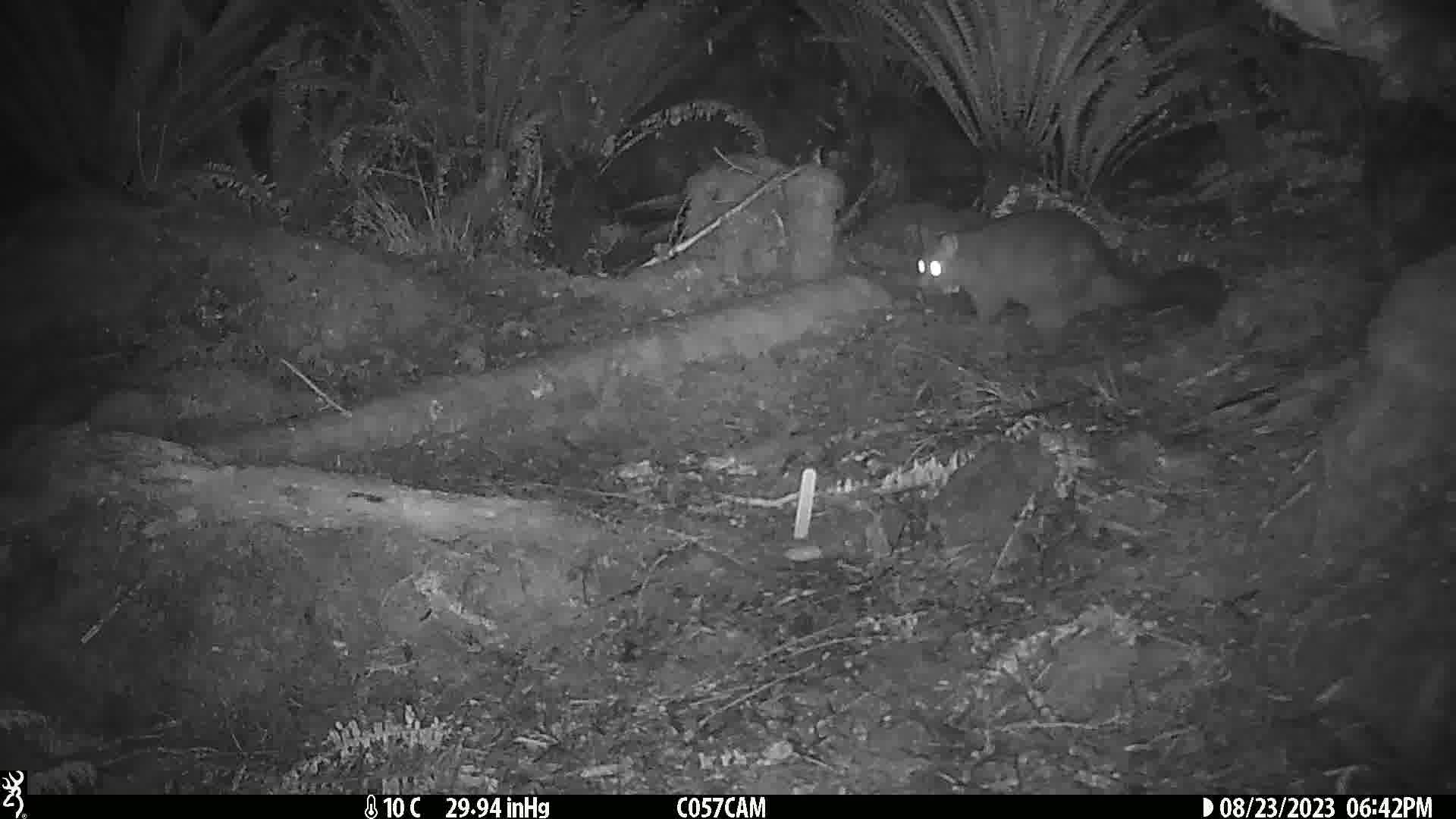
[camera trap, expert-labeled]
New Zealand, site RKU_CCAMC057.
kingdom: Animalia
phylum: Chordata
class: Mammalia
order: Diprotodontia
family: Phalangeridae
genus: Trichosurus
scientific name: Trichosurus vulpecula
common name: common brushtail possum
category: possum